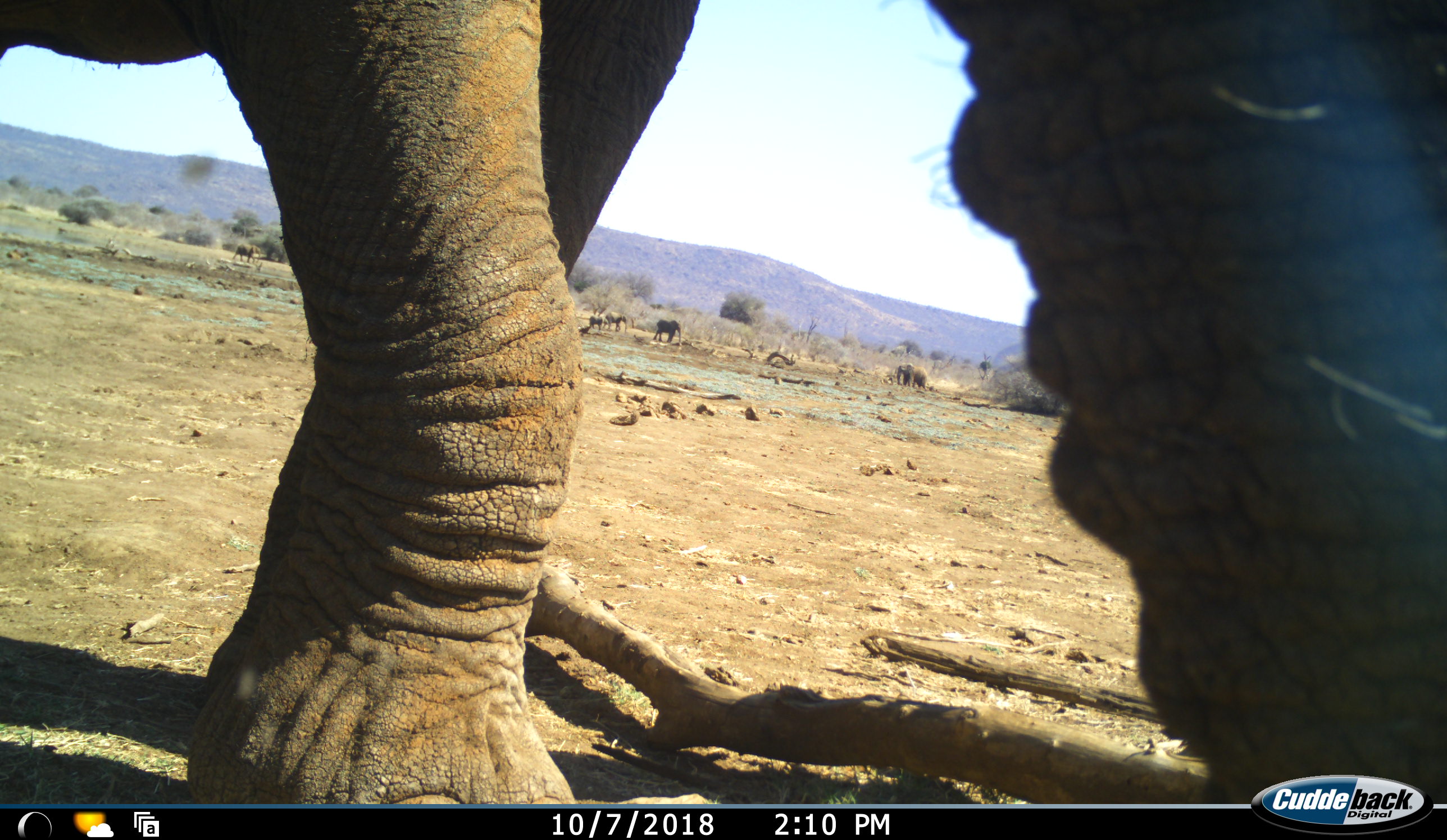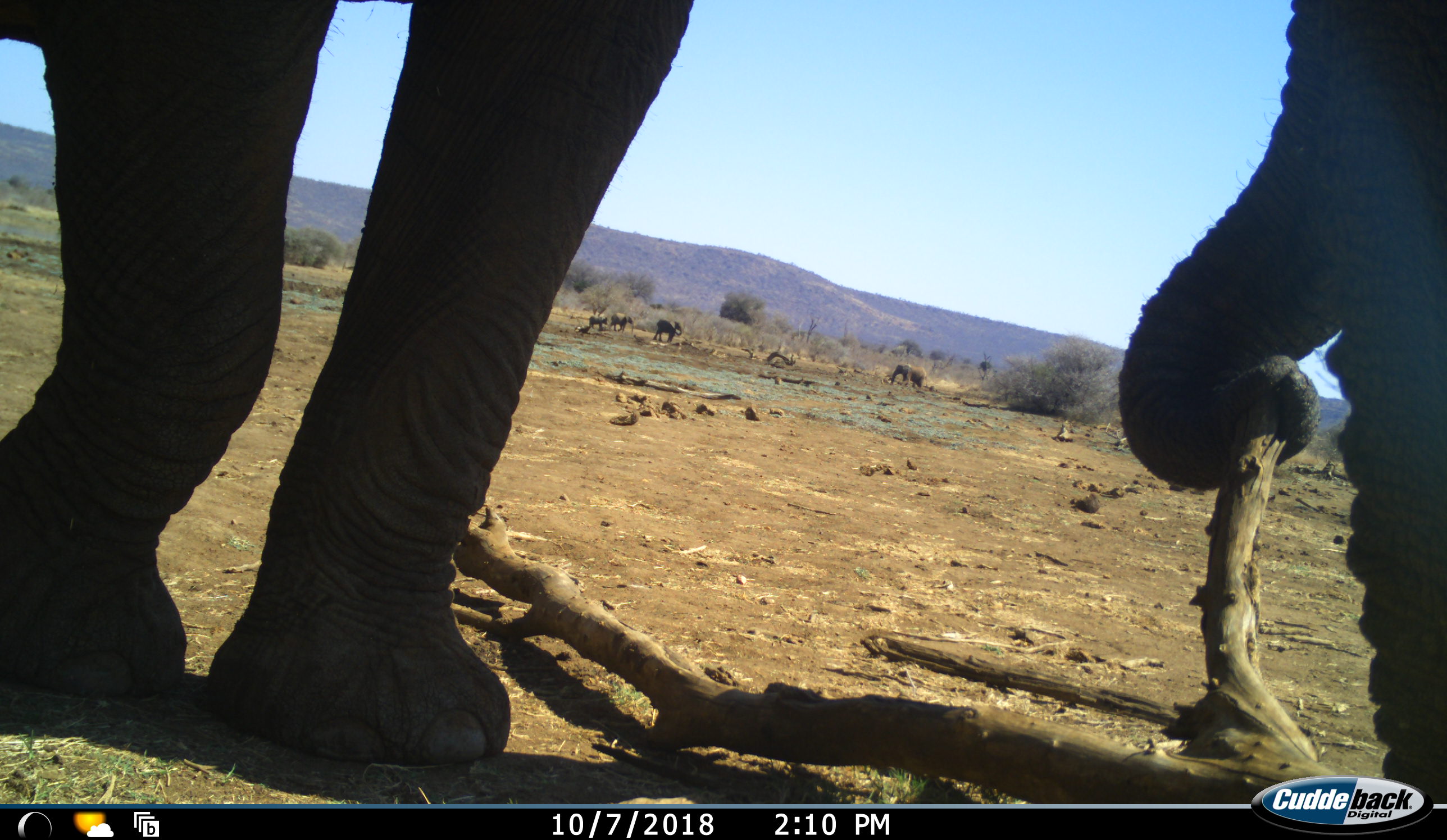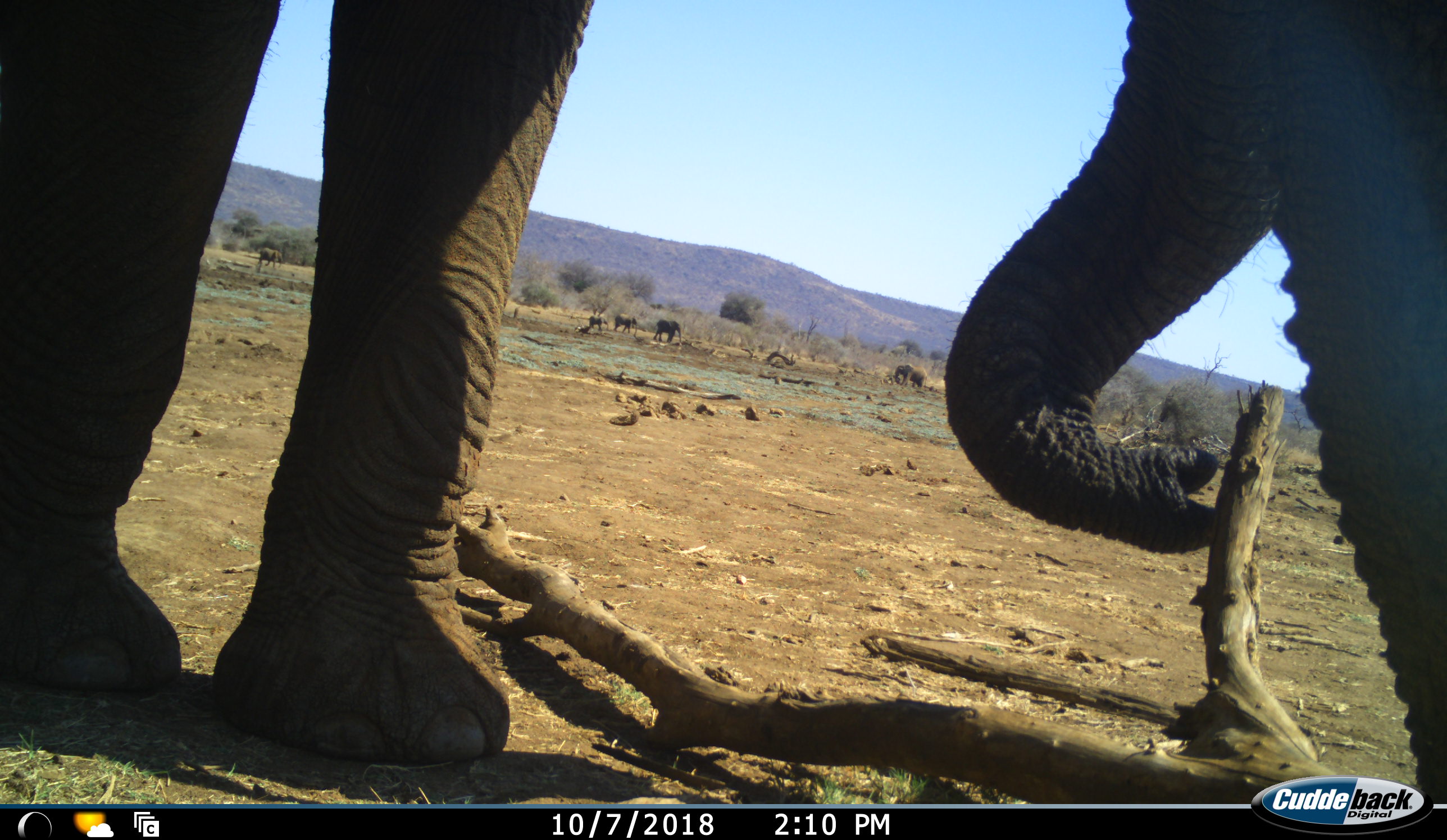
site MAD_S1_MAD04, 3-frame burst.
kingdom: Animalia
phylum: Chordata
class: Mammalia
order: Proboscidea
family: Elephantidae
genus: Loxodonta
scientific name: Loxodonta africana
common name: african bush elephant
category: elephant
Elephant (african bush elephant) (Loxodonta africana), count 5. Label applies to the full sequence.